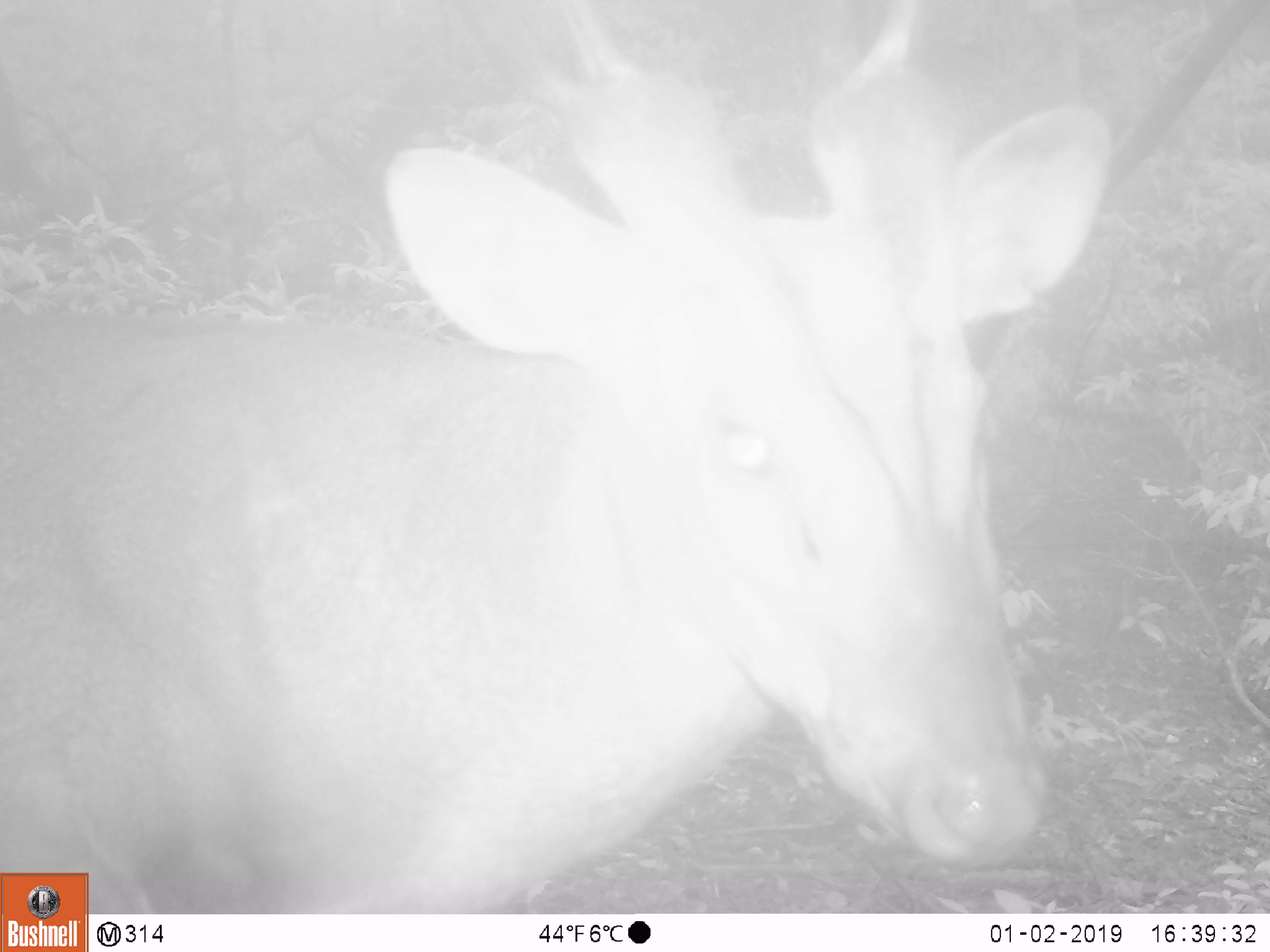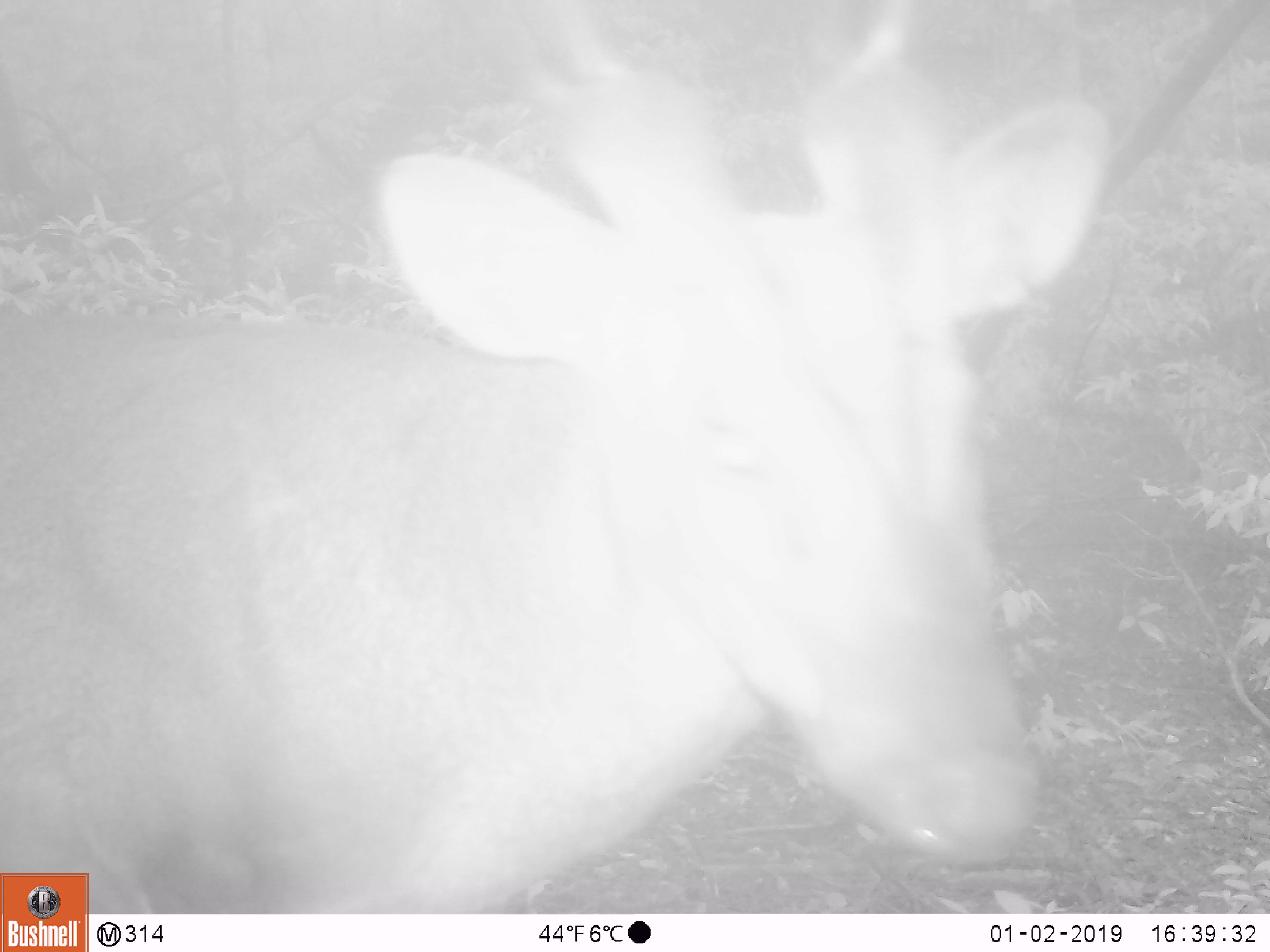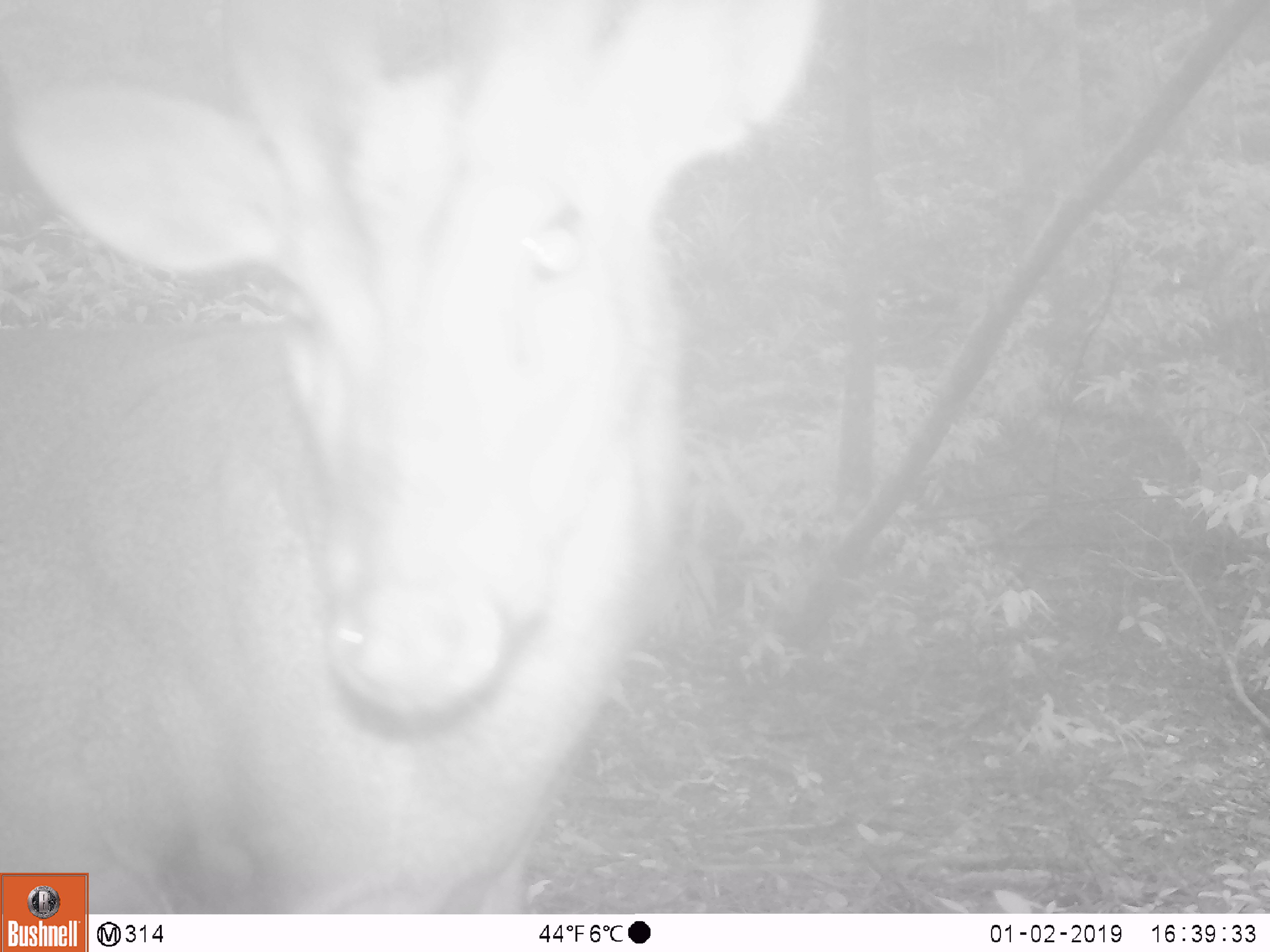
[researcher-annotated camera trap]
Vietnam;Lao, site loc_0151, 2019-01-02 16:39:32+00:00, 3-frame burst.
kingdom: Animalia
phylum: Chordata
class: Mammalia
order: Artiodactyla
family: Cervidae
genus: Muntiacus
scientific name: Muntiacus vuquangensis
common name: large-antlered muntjac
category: large antlered muntjac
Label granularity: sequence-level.